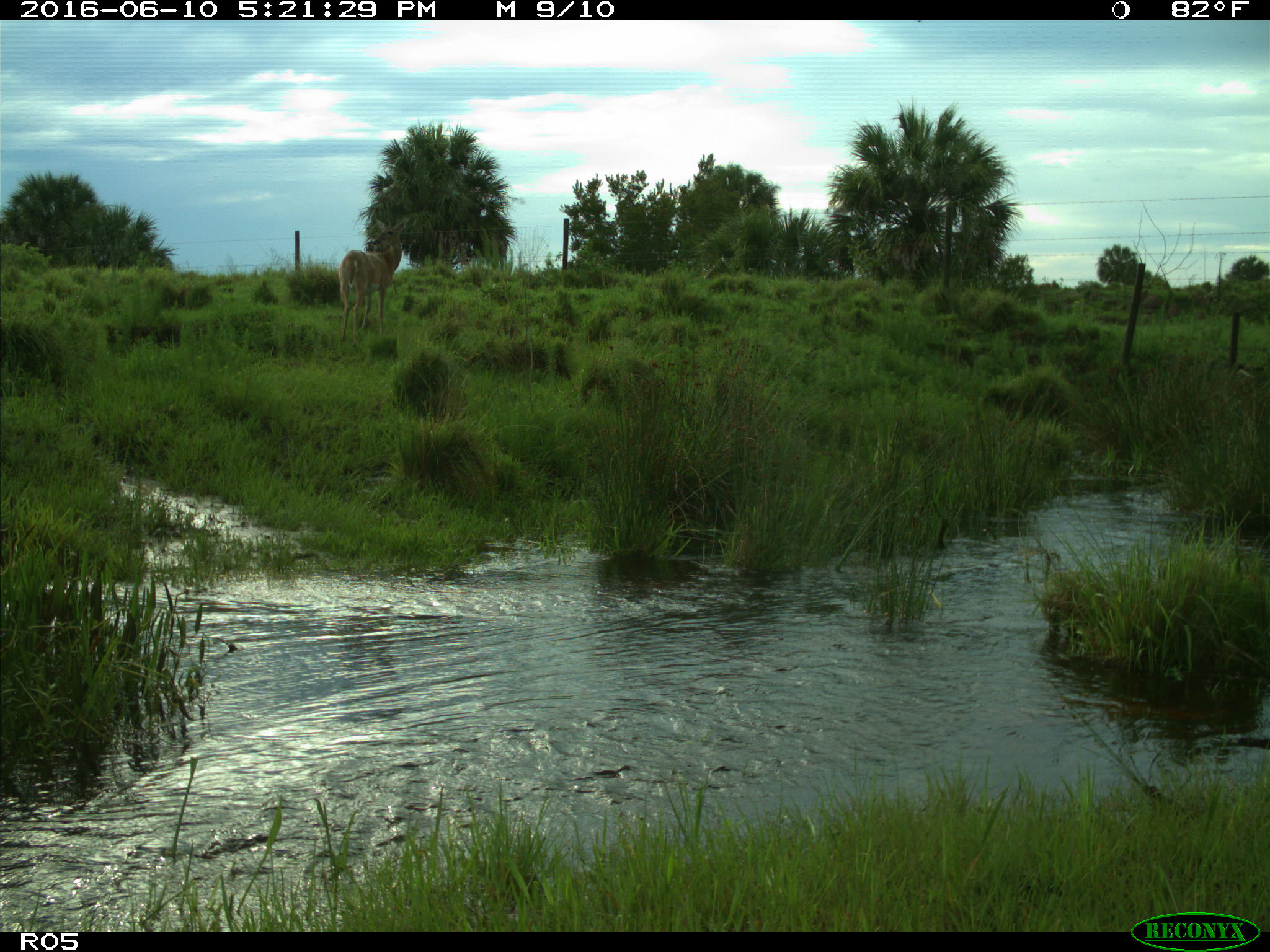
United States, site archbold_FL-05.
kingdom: Animalia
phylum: Chordata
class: Mammalia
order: Artiodactyla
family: Cervidae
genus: Odocoileus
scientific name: Odocoileus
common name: deer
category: unidentified deer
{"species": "unidentified deer (deer) (Odocoileus)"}